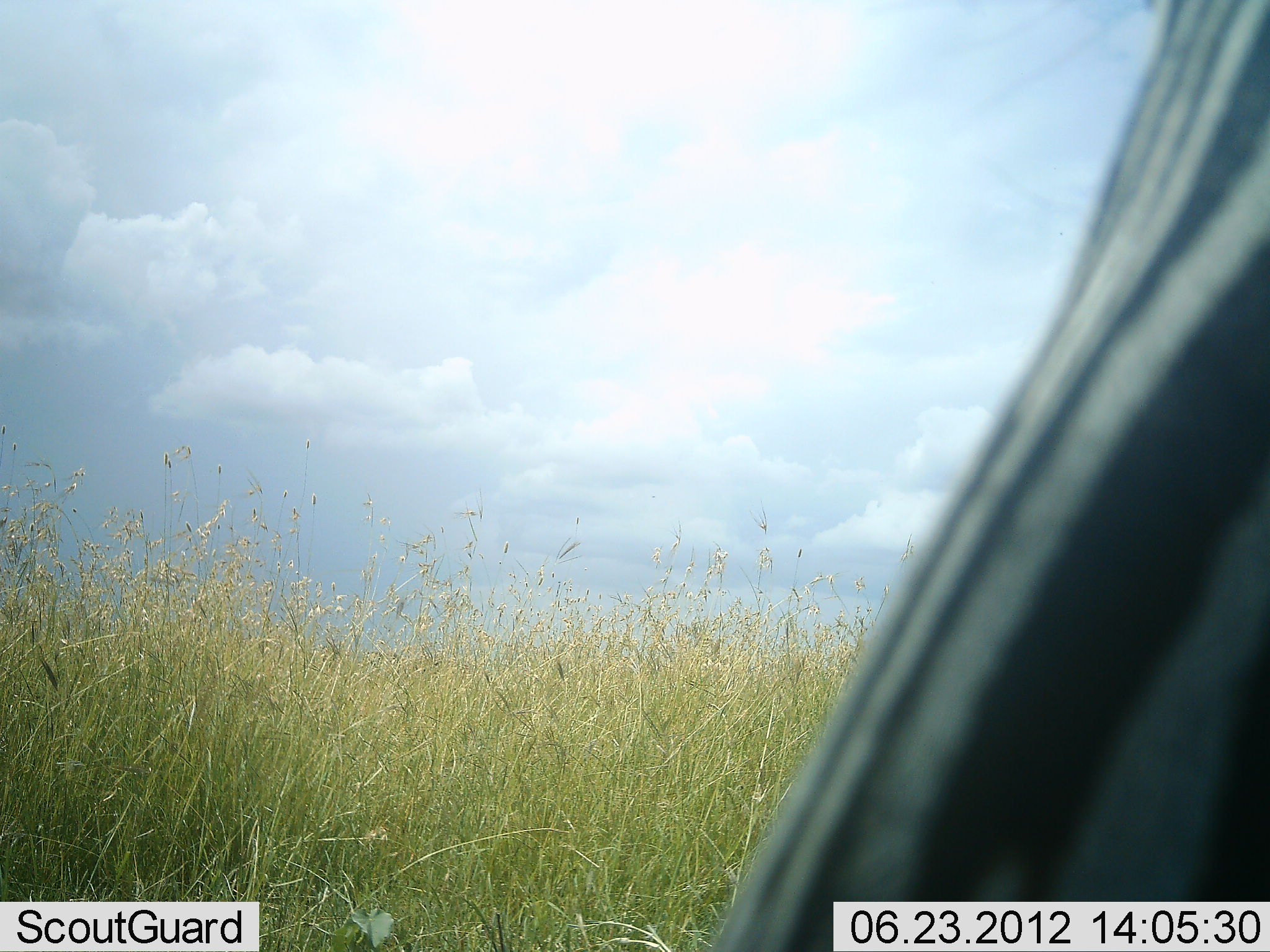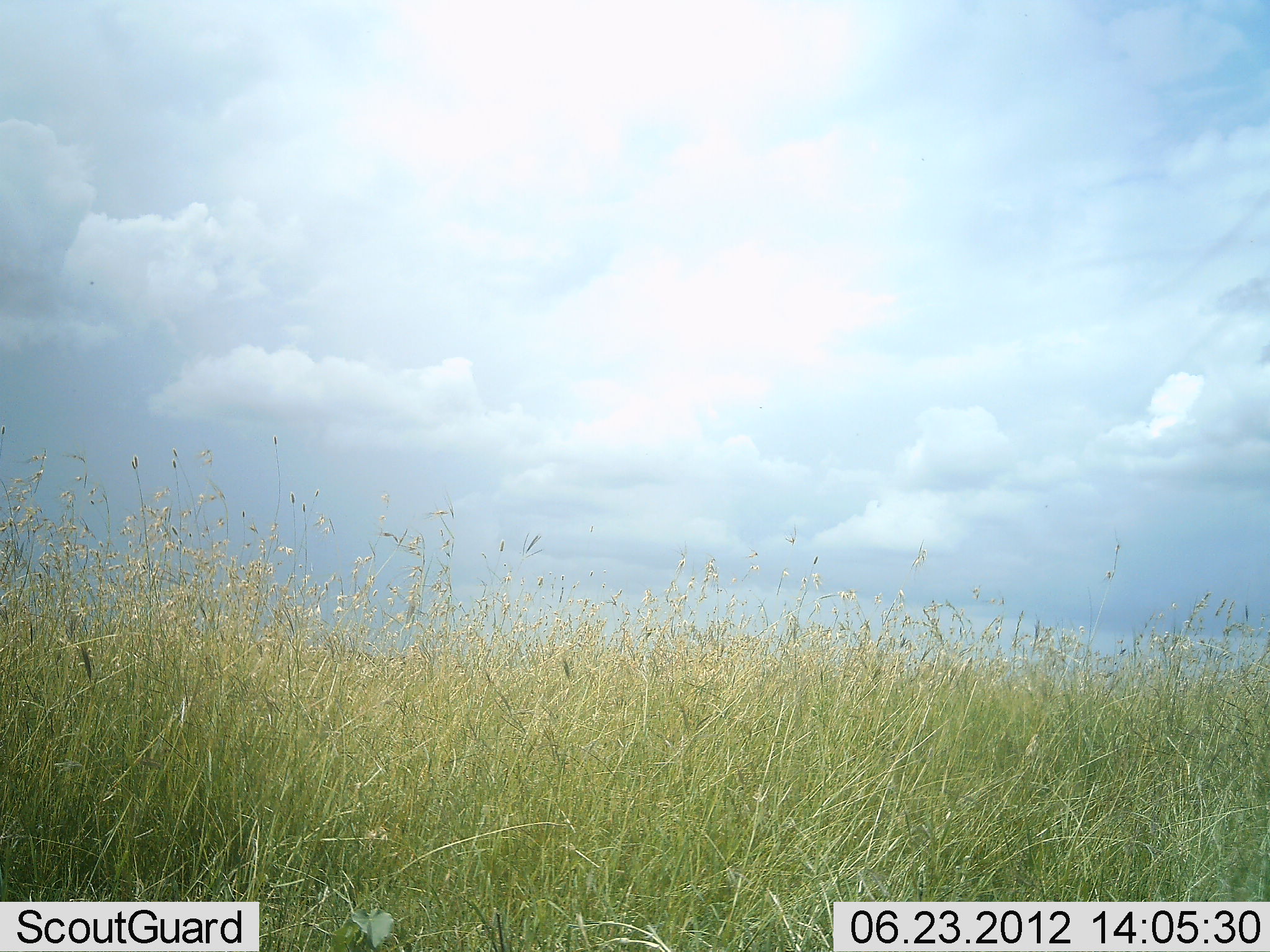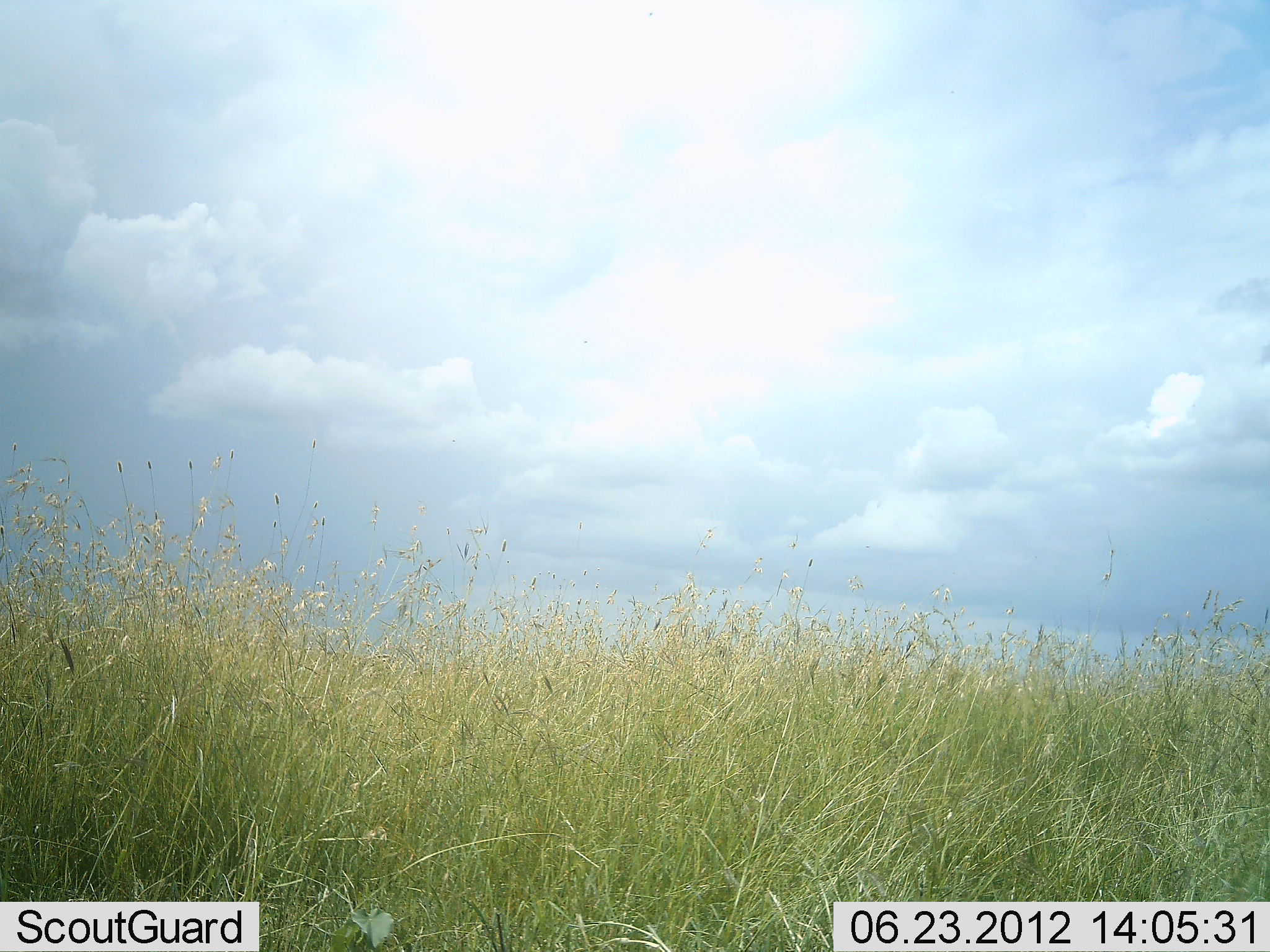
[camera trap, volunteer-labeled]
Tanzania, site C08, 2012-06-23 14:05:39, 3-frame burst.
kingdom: Animalia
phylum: Chordata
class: Mammalia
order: Perissodactyla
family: Equidae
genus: Equus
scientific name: Equus quagga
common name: plains zebra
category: zebra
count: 1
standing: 40%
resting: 0%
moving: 60%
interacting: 0%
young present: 0%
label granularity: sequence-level